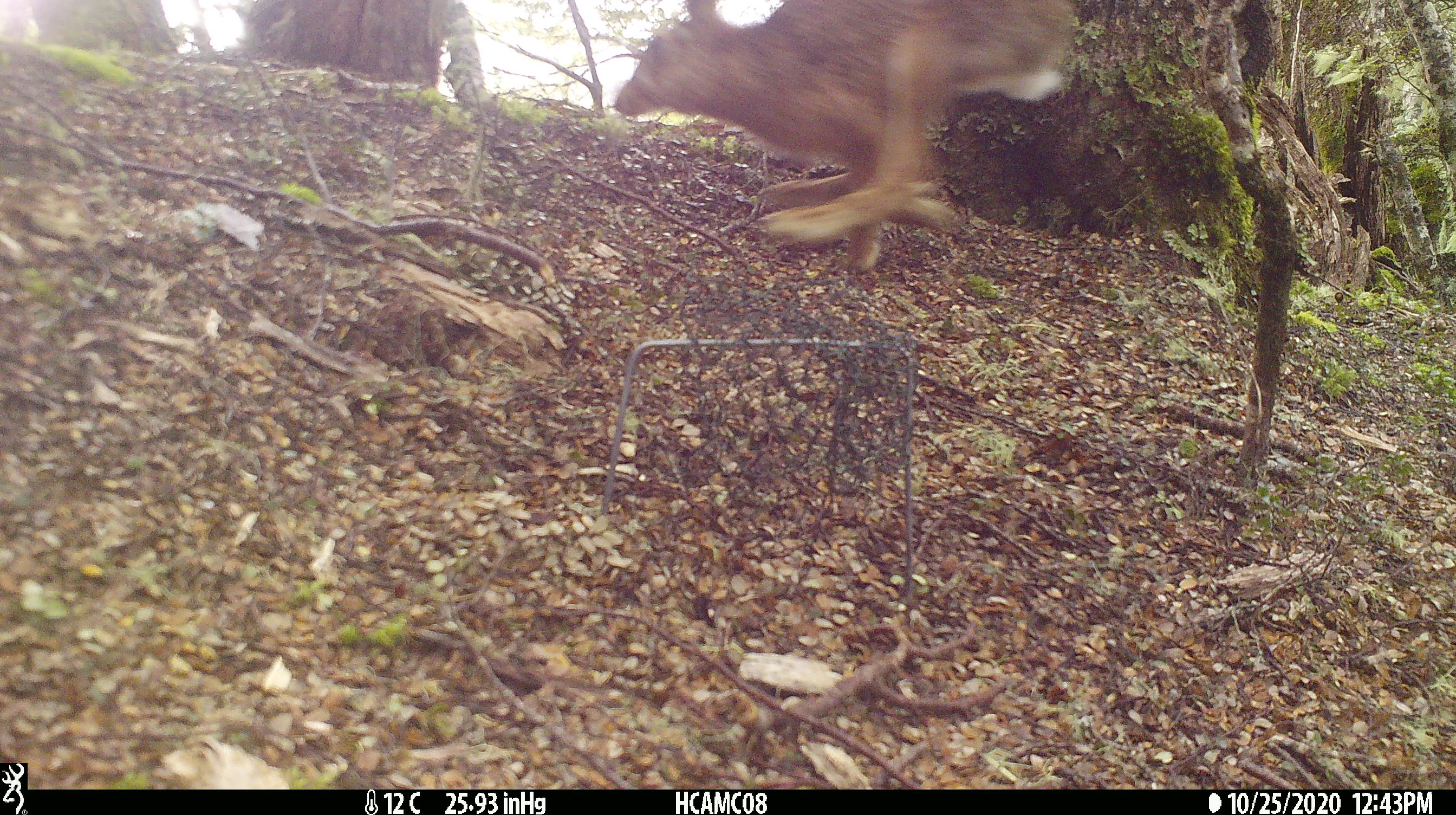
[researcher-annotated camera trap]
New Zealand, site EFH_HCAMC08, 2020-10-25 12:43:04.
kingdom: Animalia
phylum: Chordata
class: Mammalia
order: Lagomorpha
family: Leporidae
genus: Lepus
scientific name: Lepus europaeus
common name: brown hare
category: hare